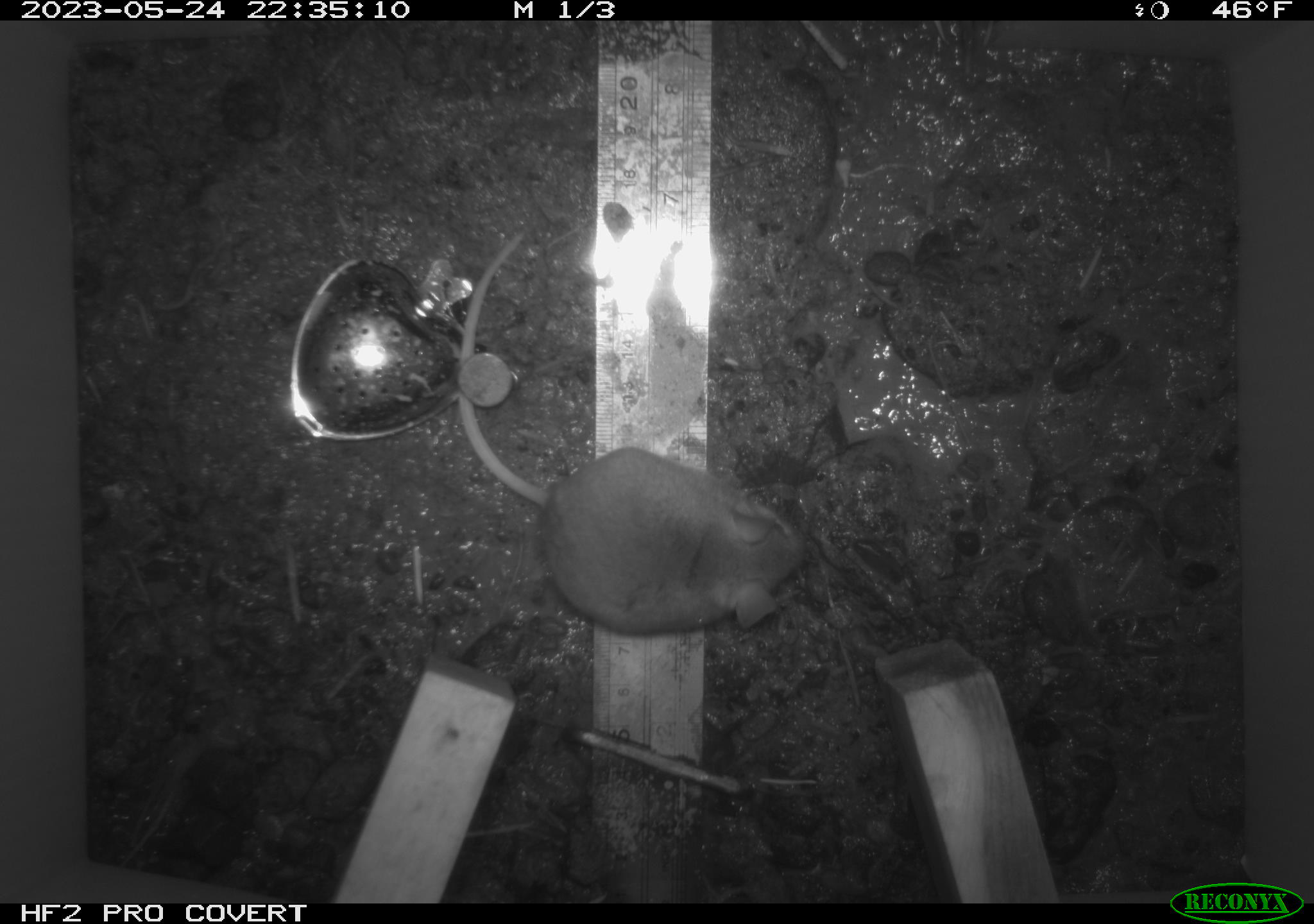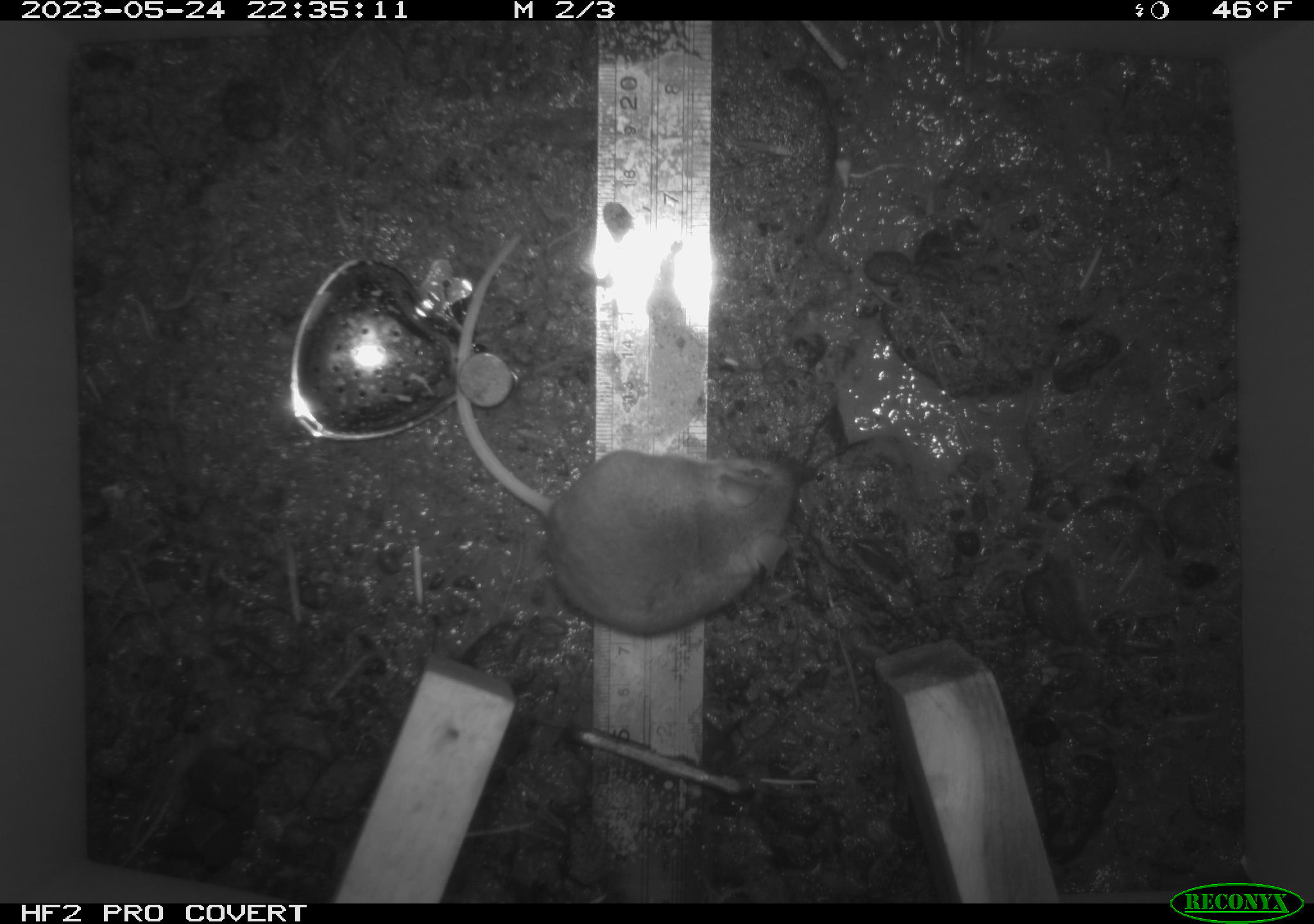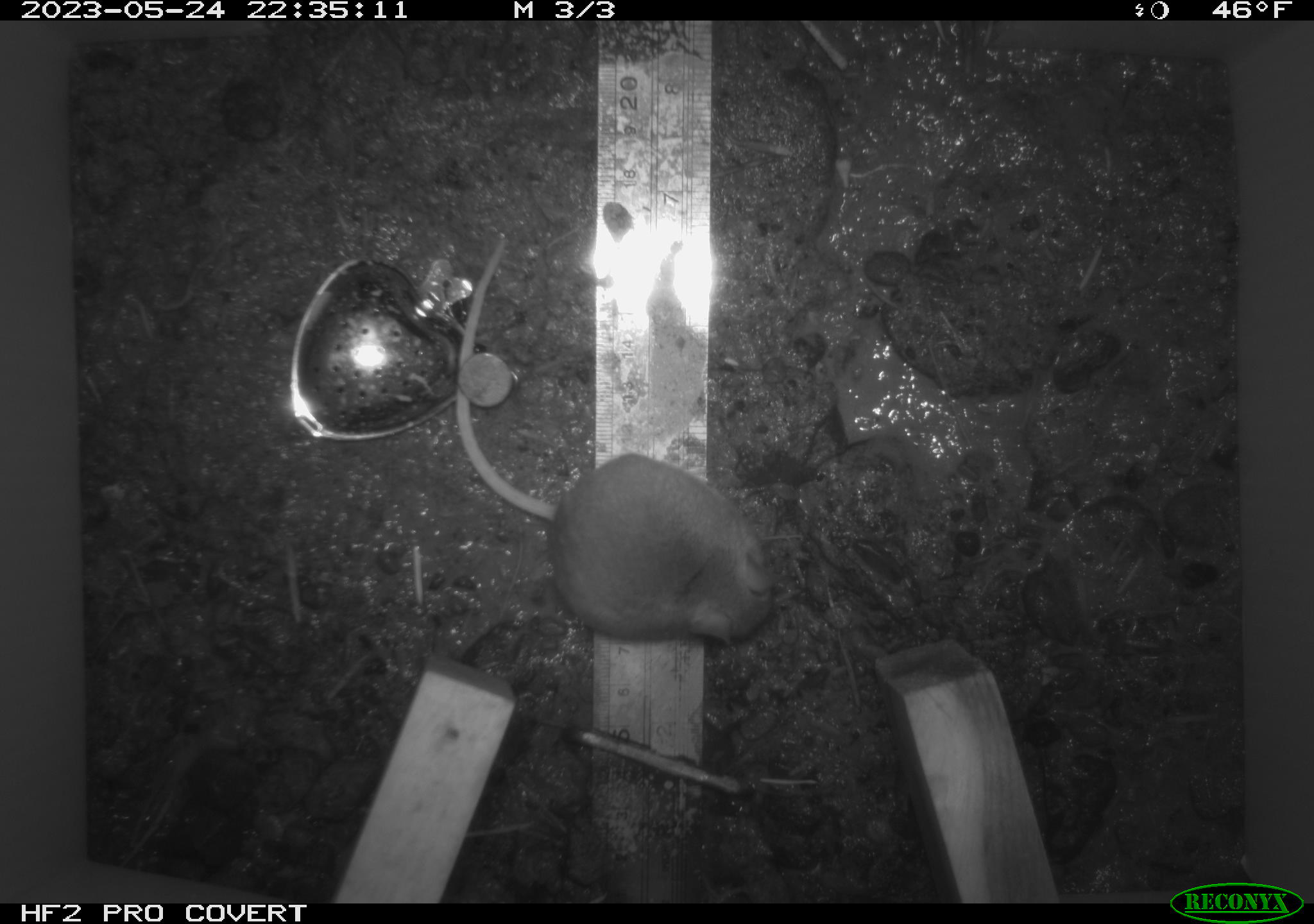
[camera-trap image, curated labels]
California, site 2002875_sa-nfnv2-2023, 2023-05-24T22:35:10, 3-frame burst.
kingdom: Animalia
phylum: Chordata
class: Mammalia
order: Rodentia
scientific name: Rodentia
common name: mouse species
Mouse species (Rodentia).